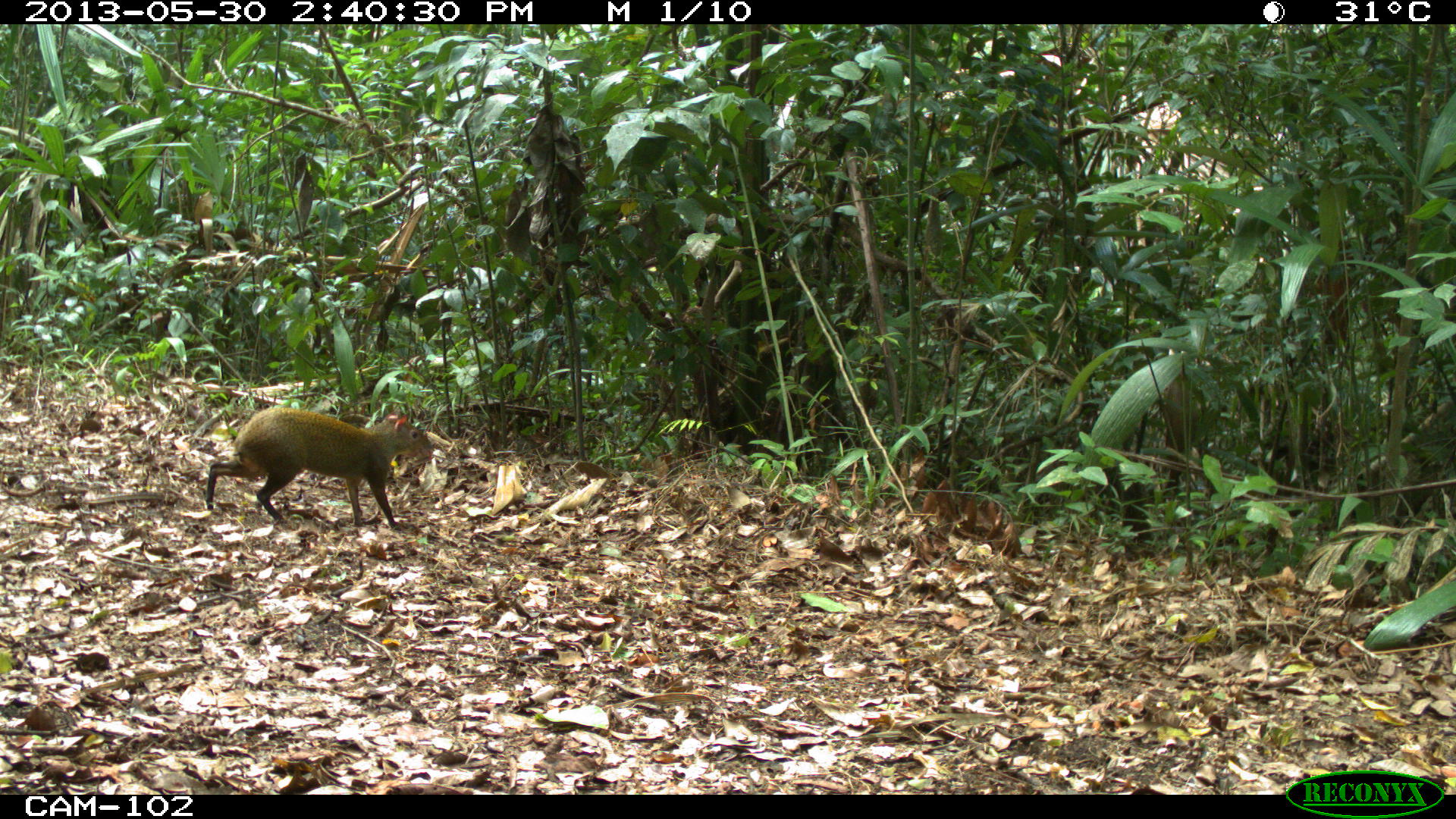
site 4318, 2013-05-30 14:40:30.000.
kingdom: Animalia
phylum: Chordata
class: Mammalia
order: Rodentia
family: Dasyproctidae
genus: Dasyprocta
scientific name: Dasyprocta punctata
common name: central american agouti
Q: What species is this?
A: Dasyprocta punctata (central american agouti).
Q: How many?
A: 1.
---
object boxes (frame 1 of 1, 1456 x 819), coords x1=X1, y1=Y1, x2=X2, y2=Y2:
dasyprocta punctata: x1=204, y1=406, x2=431, y2=529